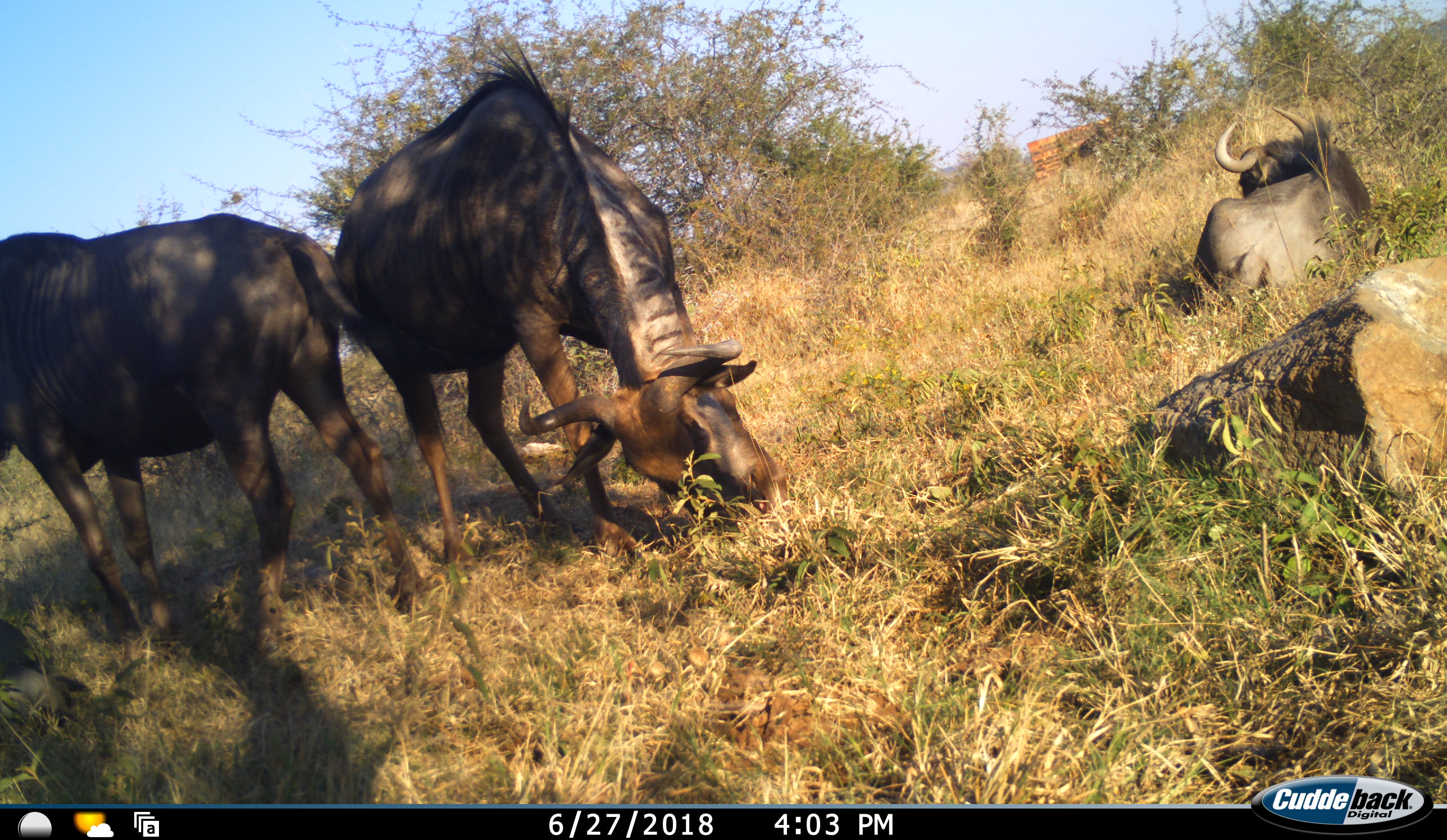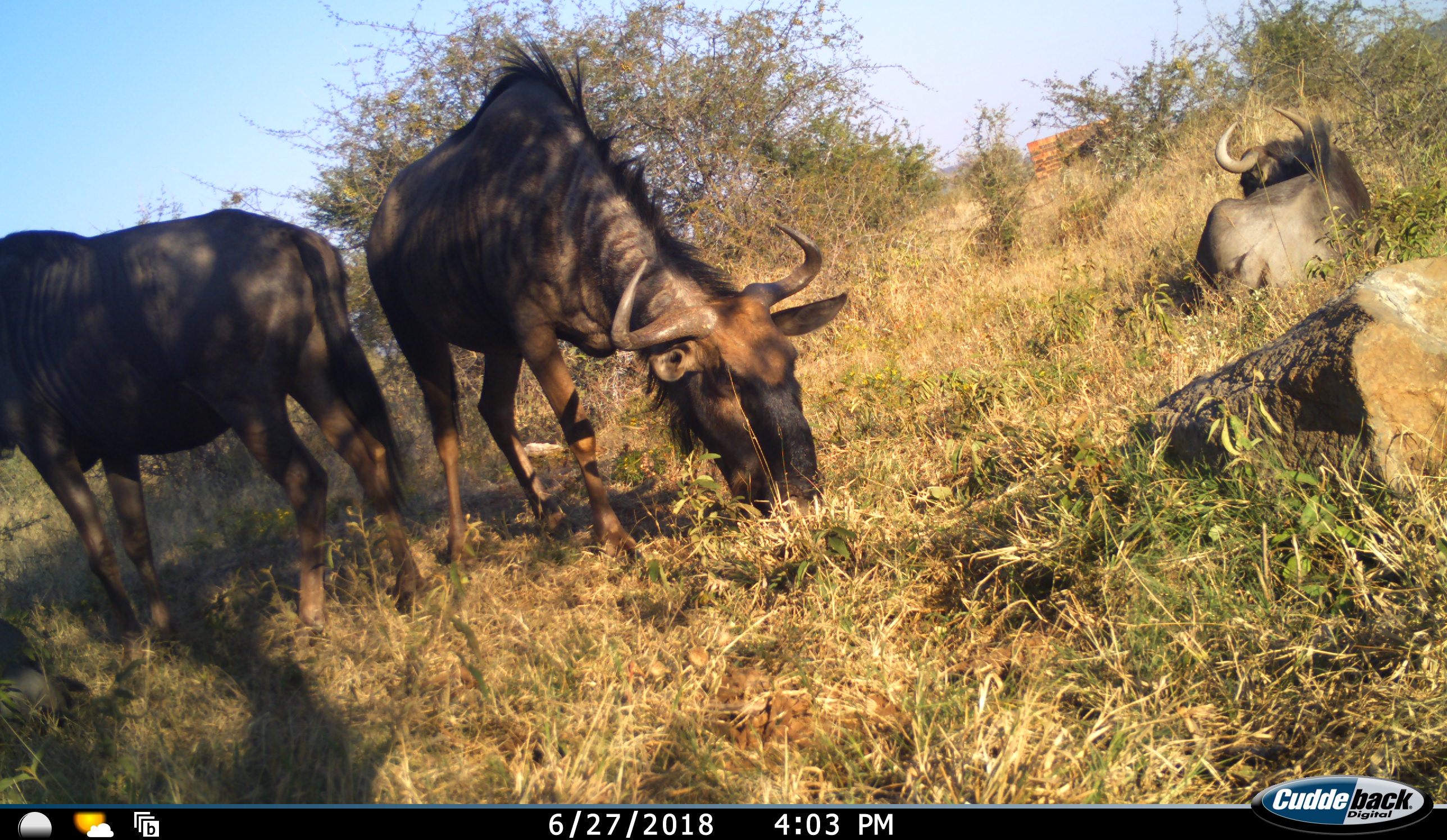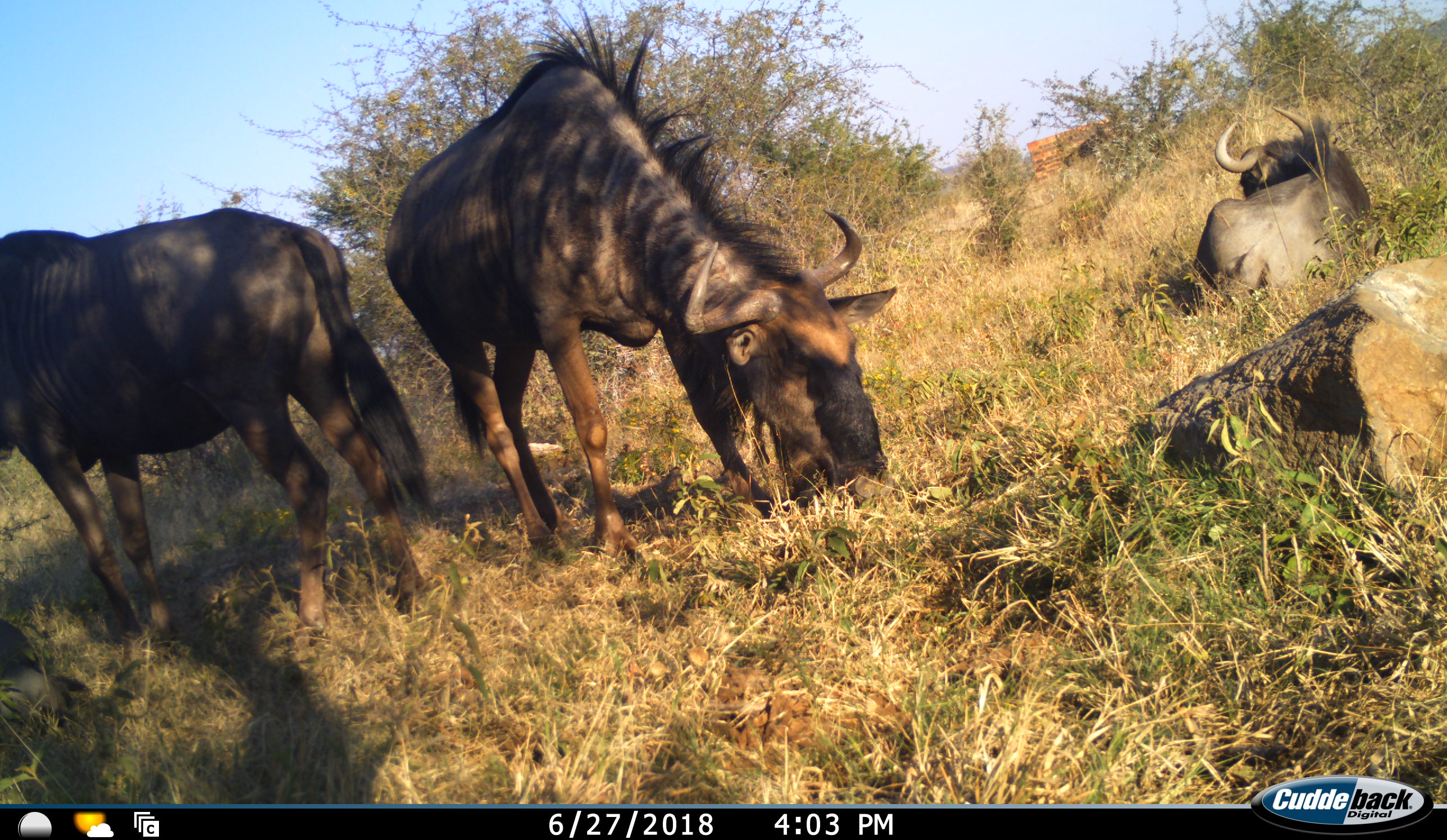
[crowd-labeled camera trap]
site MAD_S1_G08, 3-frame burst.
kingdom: Animalia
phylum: Chordata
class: Mammalia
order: Artiodactyla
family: Bovidae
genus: Connochaetes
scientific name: Connochaetes taurinus taurinus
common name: blue wildebeest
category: wildebeestblue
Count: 3.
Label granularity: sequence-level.